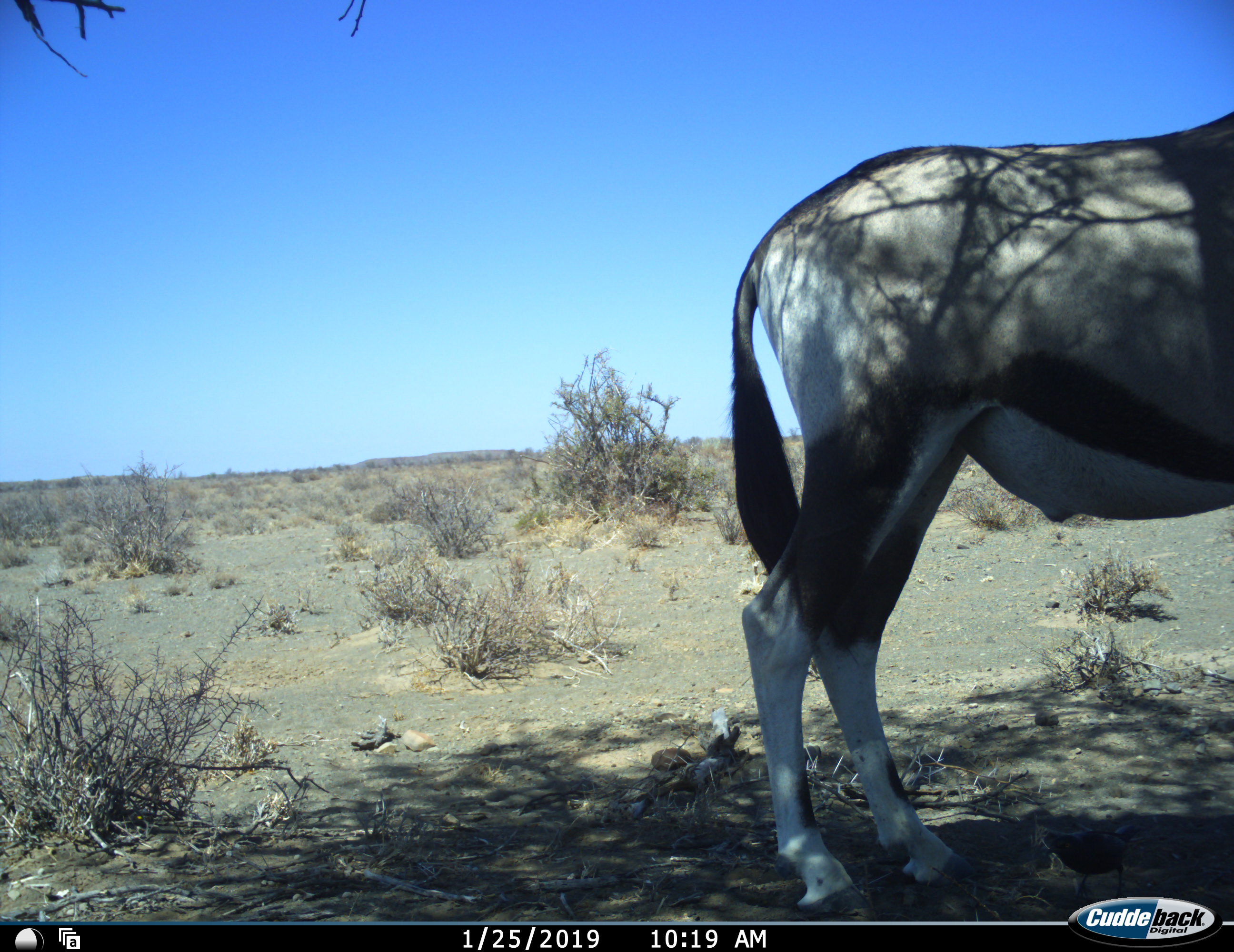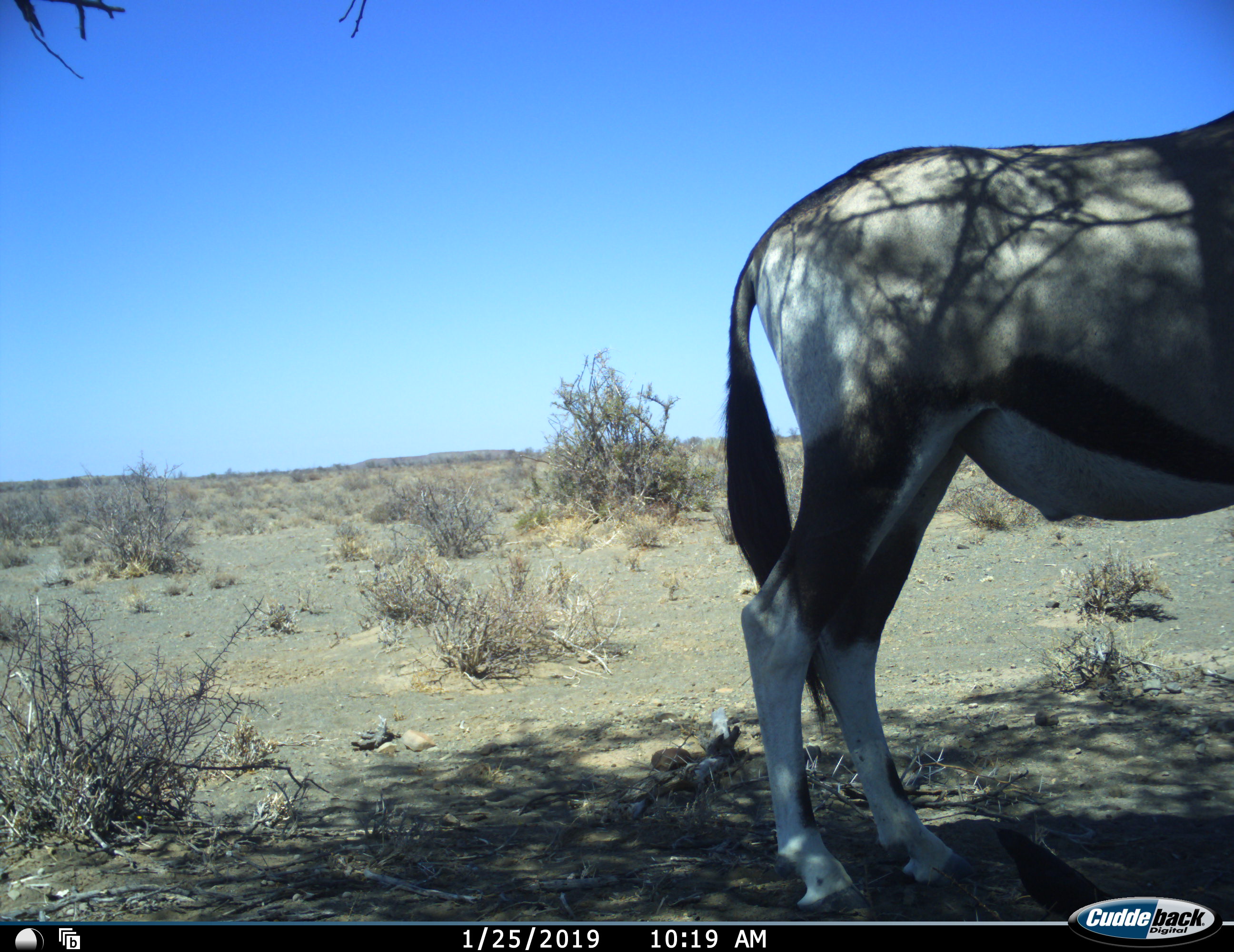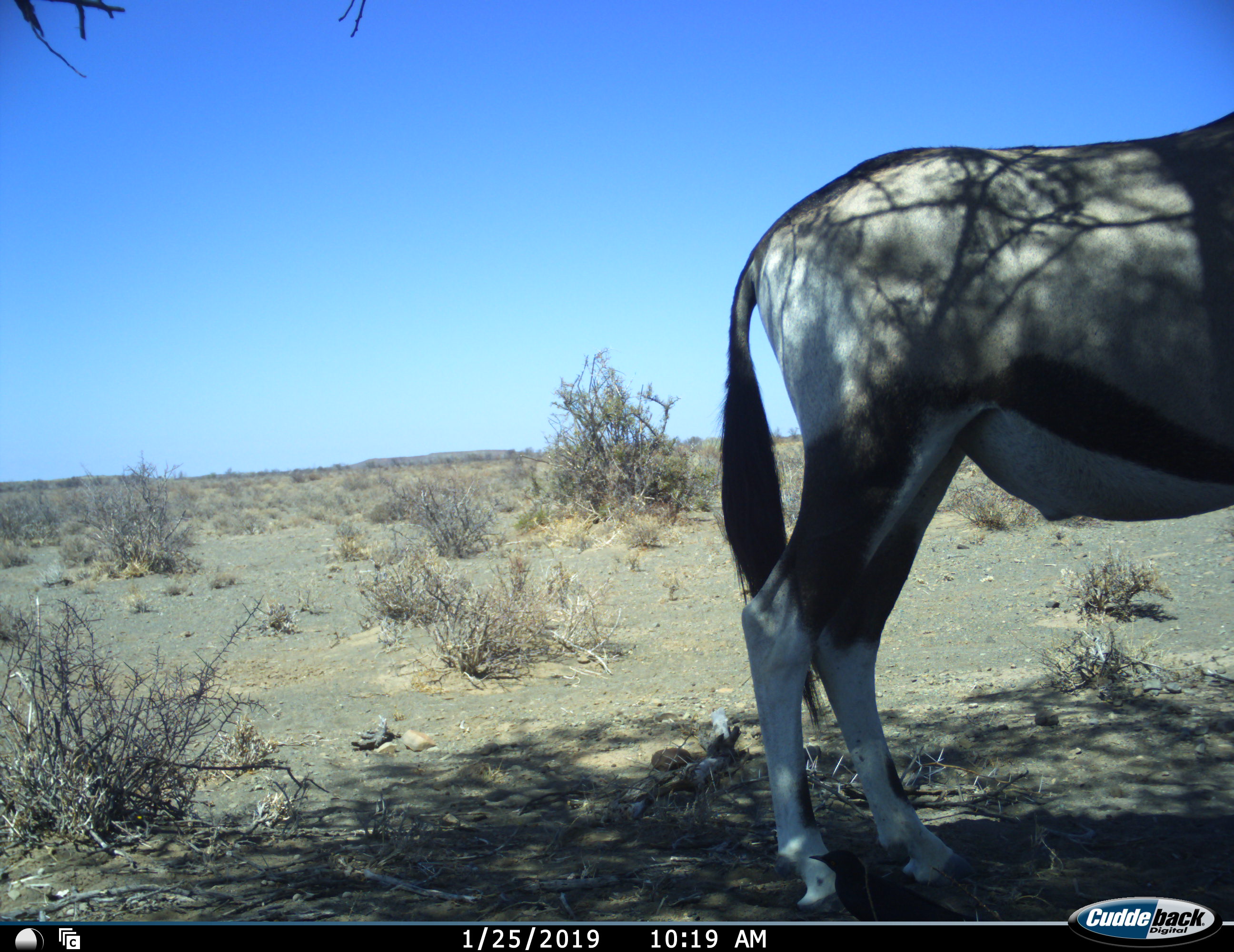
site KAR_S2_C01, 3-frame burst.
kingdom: Animalia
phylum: Chordata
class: Mammalia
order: Artiodactyla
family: Bovidae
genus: Oryx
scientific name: Oryx gazella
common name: gemsbok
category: oryx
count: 1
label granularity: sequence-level